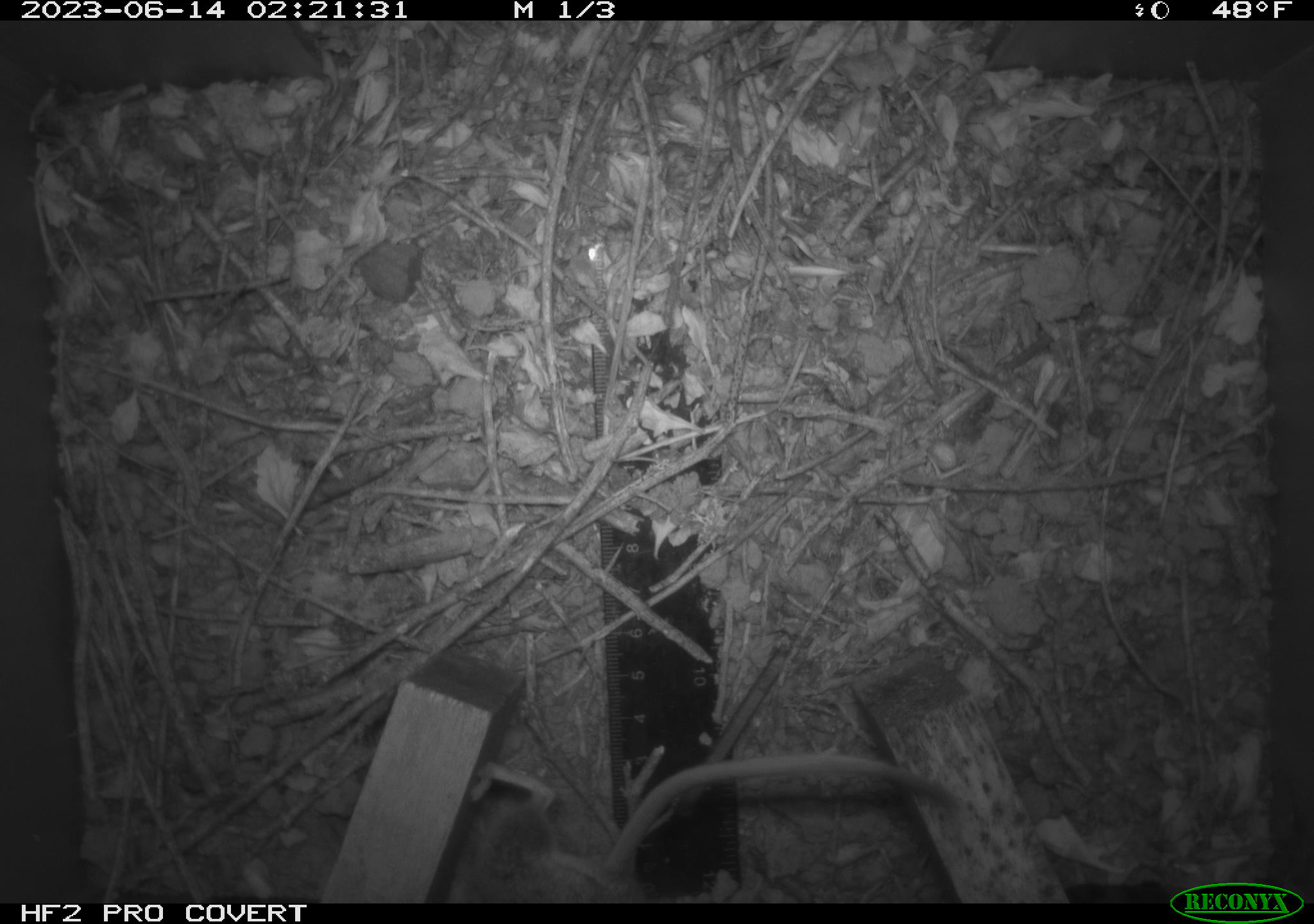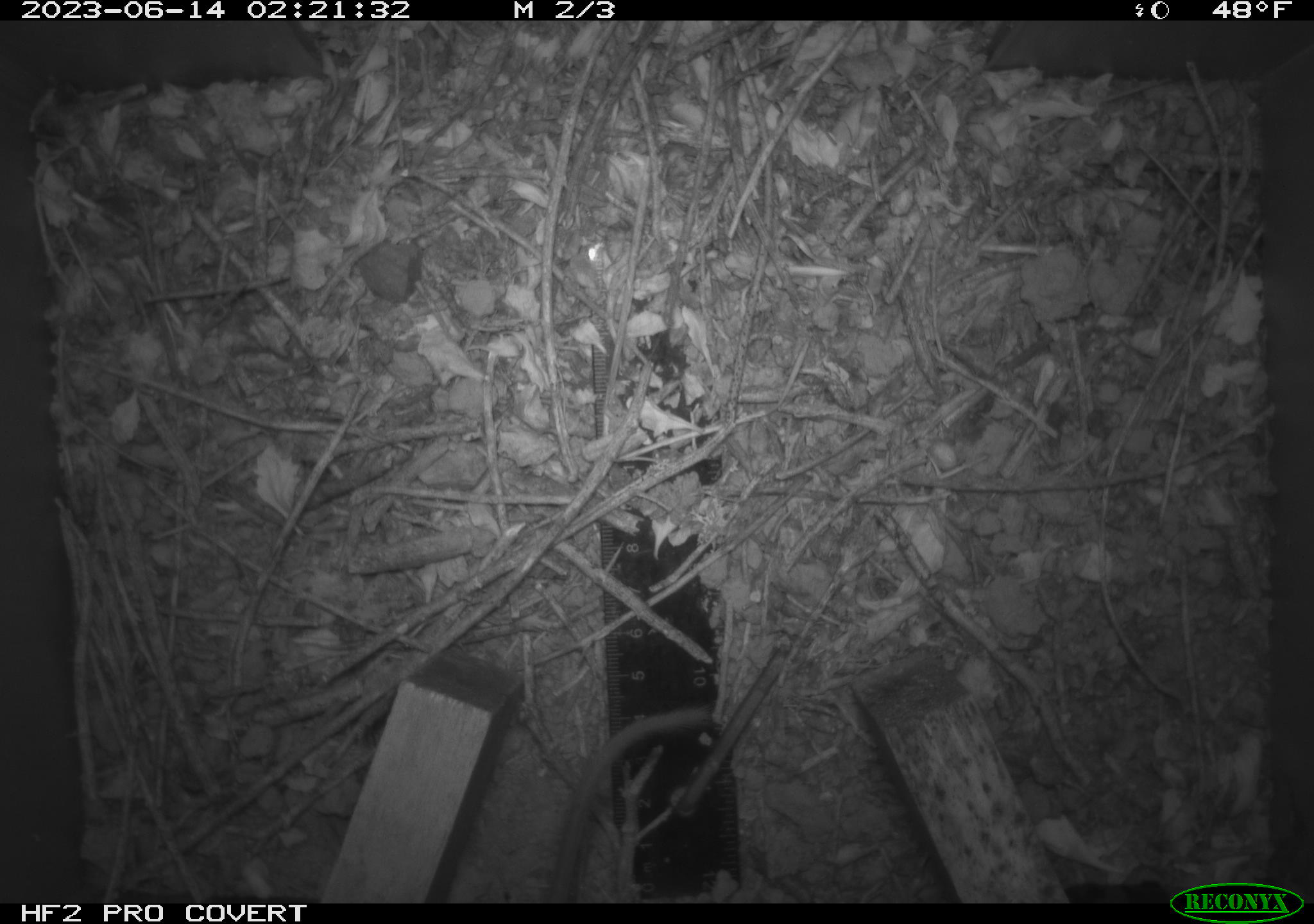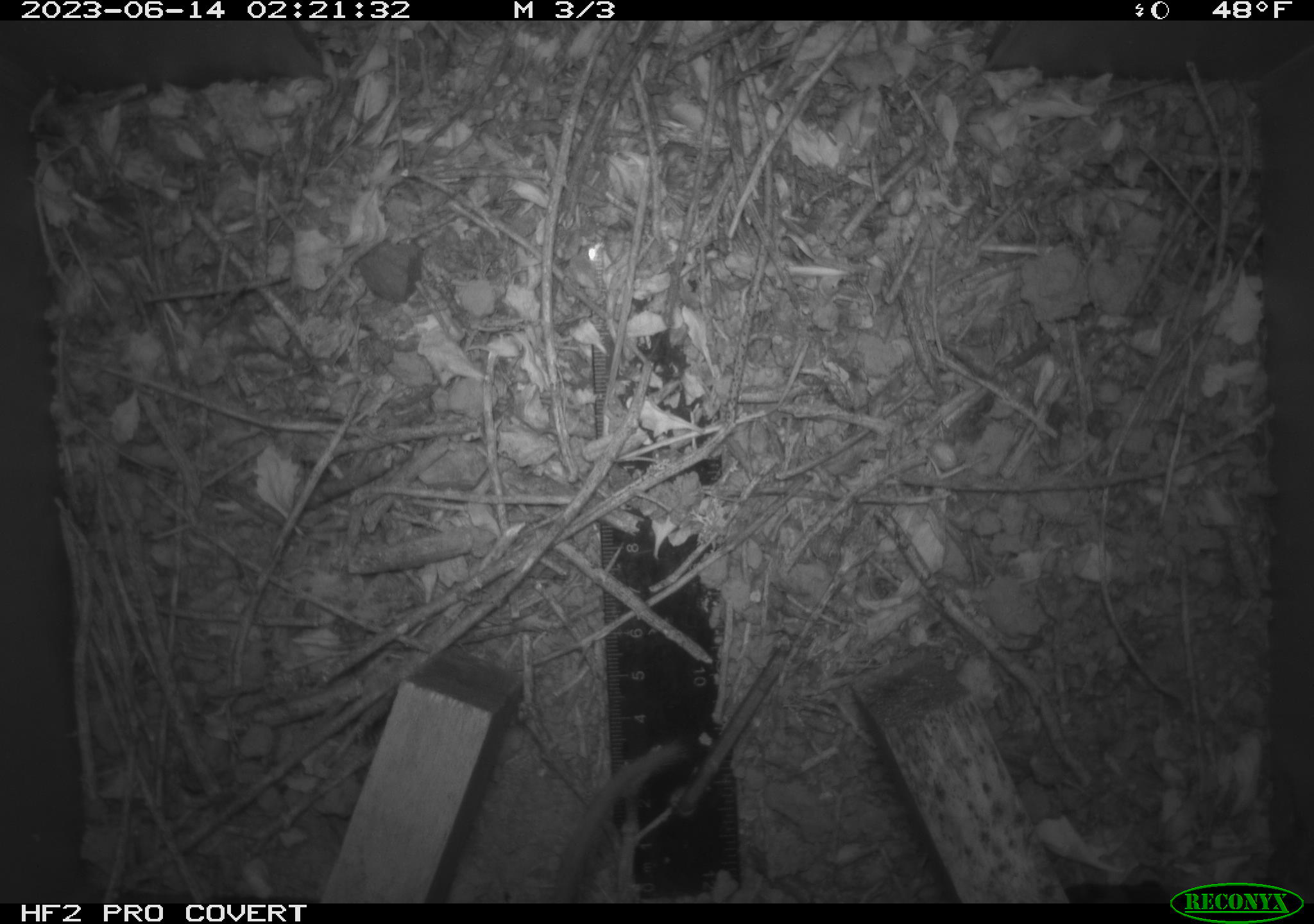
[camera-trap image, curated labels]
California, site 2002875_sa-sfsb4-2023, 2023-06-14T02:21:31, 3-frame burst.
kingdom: Animalia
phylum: Chordata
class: Mammalia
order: Rodentia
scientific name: Rodentia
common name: mouse species